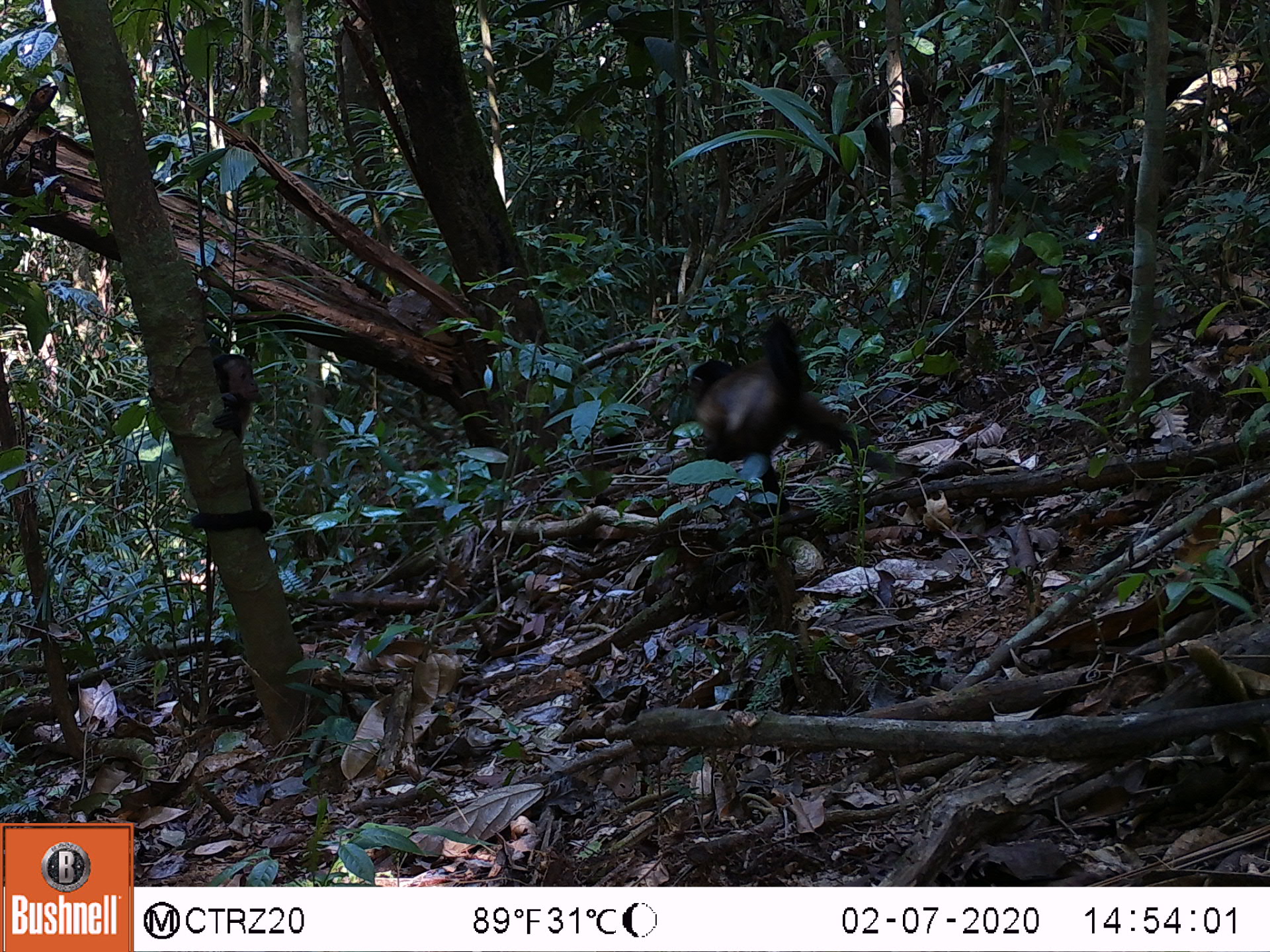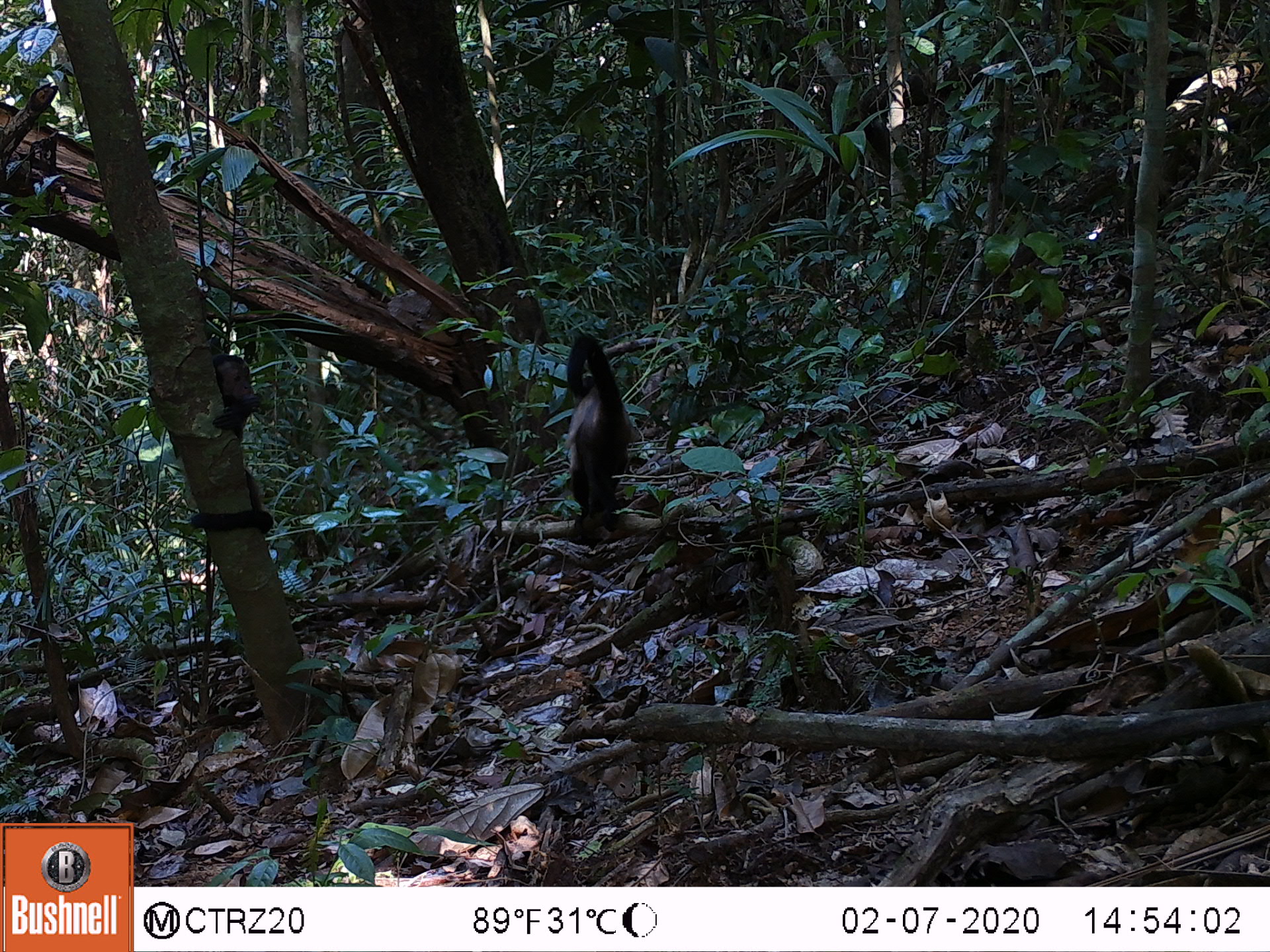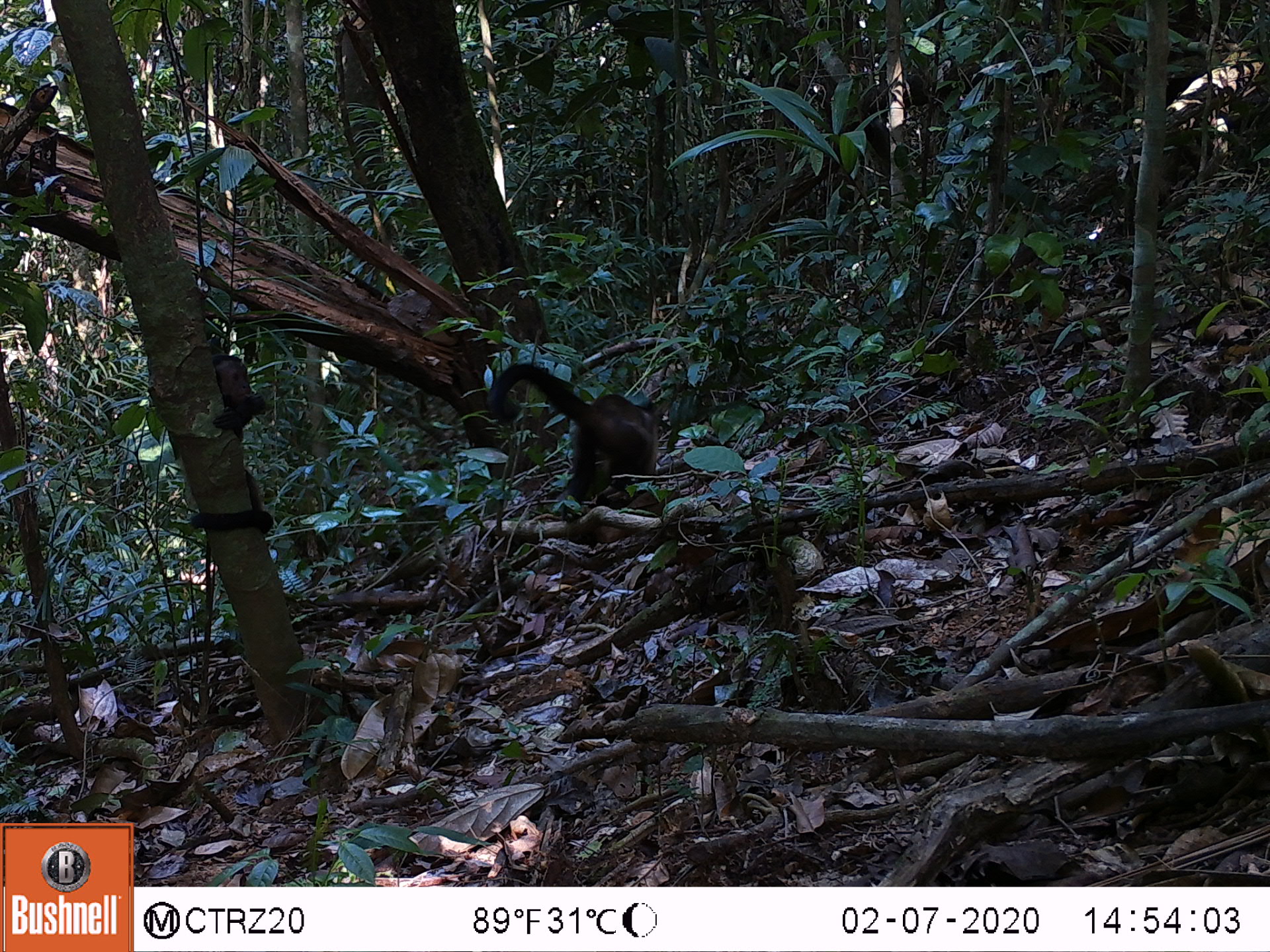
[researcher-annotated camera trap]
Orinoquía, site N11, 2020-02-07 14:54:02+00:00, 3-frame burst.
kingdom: Animalia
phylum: Chordata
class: Mammalia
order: Primates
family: Cebidae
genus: Sapajus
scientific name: Sapajus apella margaritae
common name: margarita island capuchin